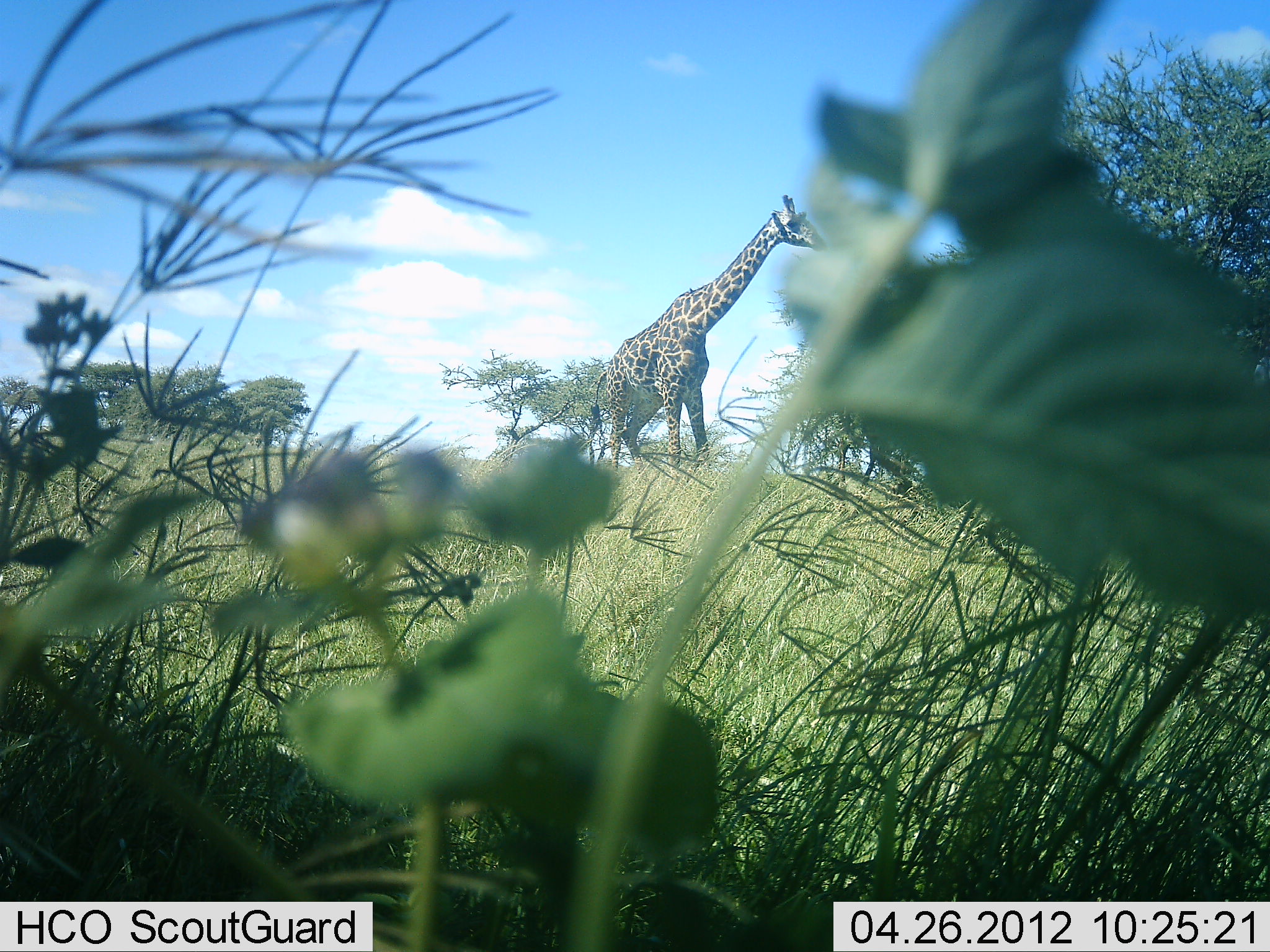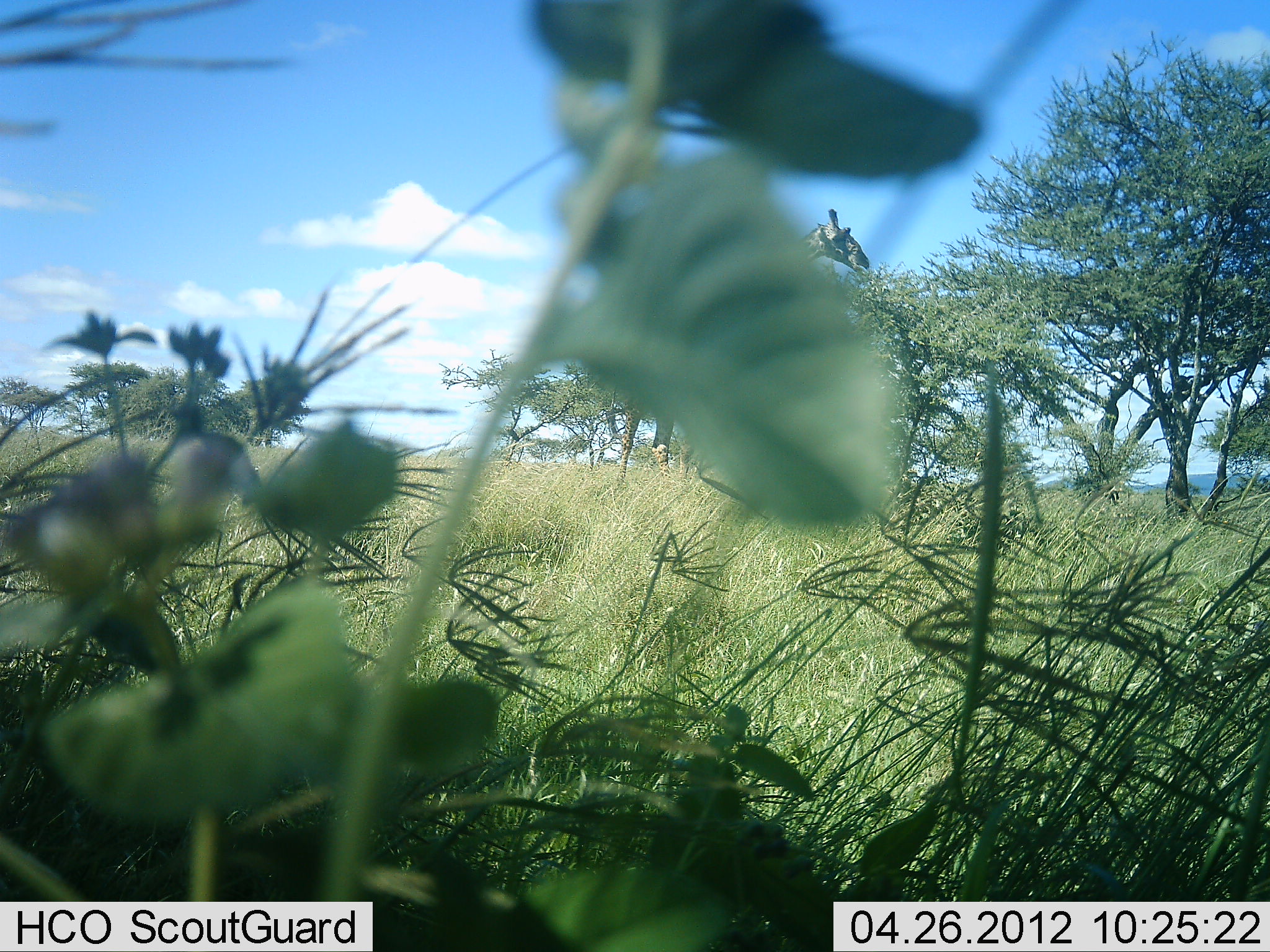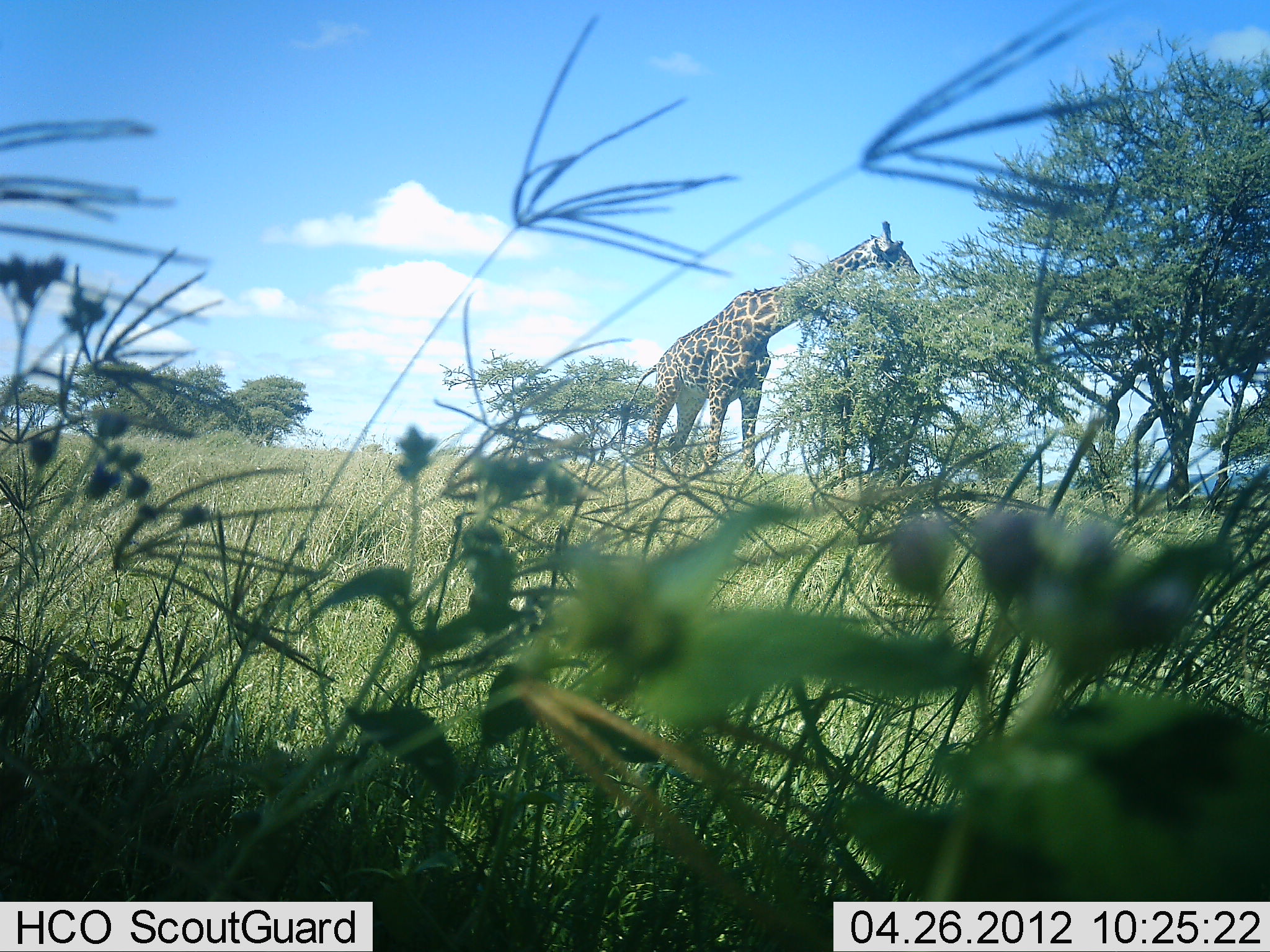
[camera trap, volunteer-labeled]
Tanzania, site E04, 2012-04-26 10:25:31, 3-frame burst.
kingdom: Animalia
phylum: Chordata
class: Mammalia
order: Artiodactyla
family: Giraffidae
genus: Giraffa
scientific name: Giraffa camelopardalis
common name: giraffe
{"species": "giraffe (Giraffa camelopardalis)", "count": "1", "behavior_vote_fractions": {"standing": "26%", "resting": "0%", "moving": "16%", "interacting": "0%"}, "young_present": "0%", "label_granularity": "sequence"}